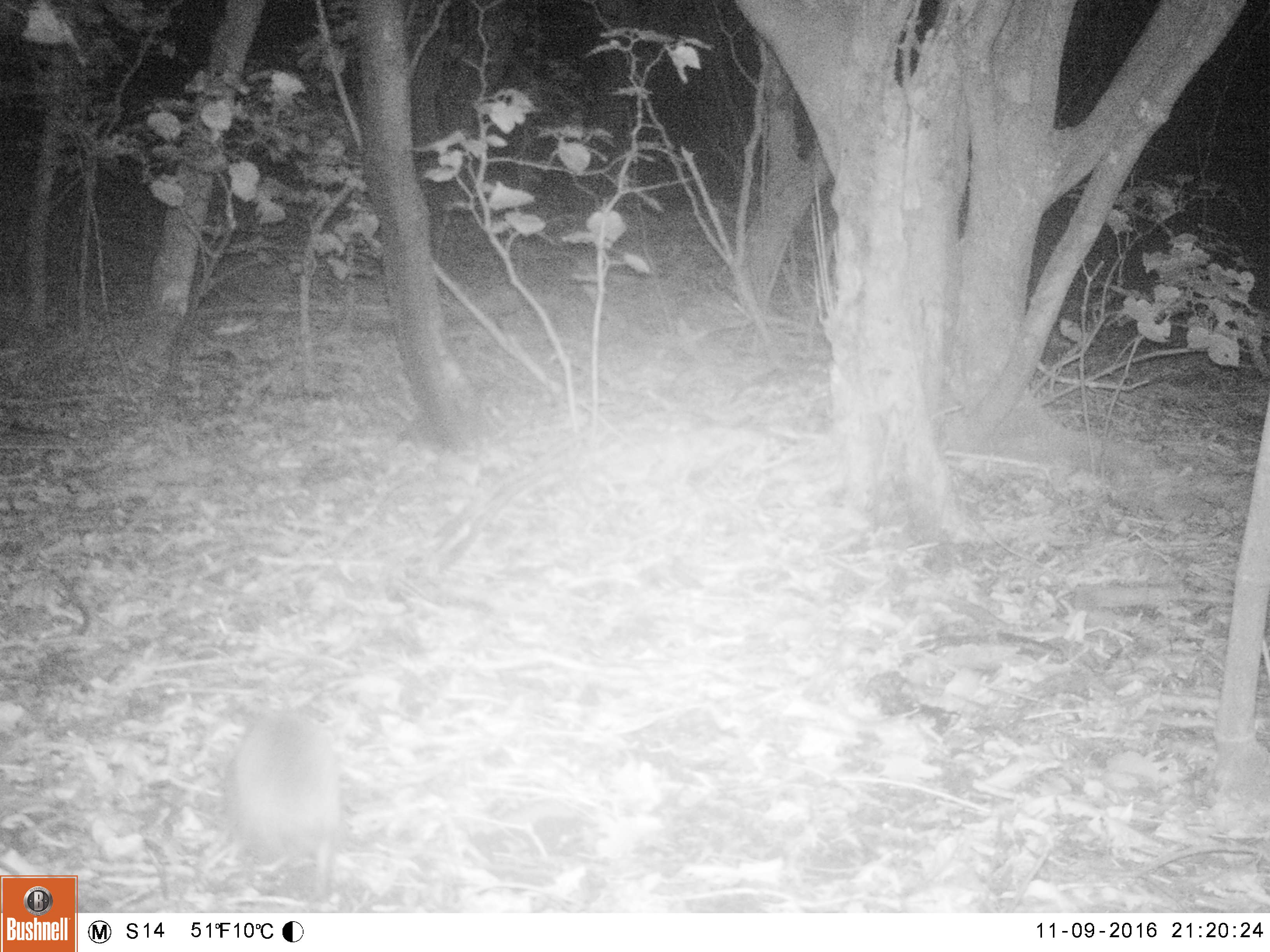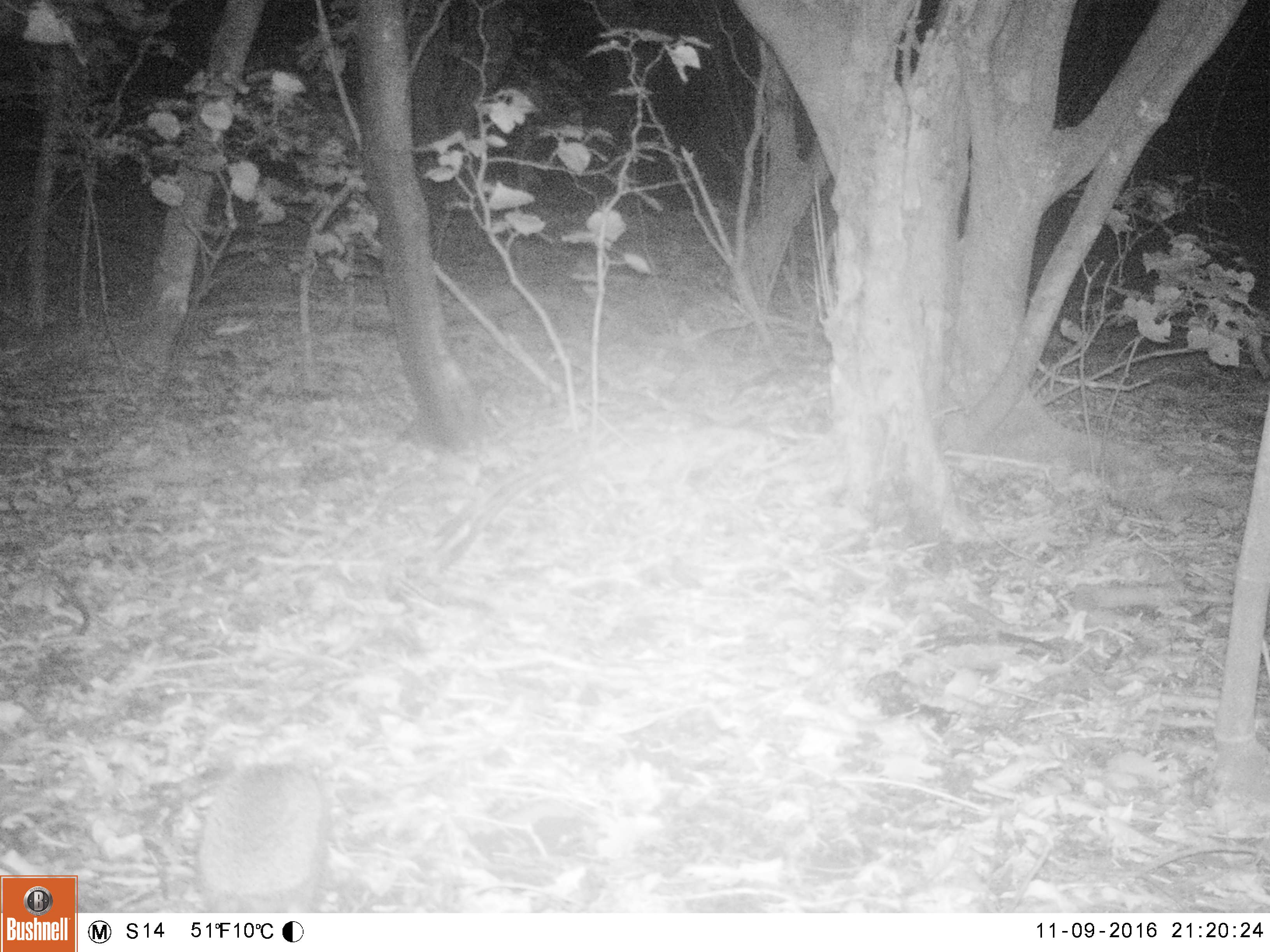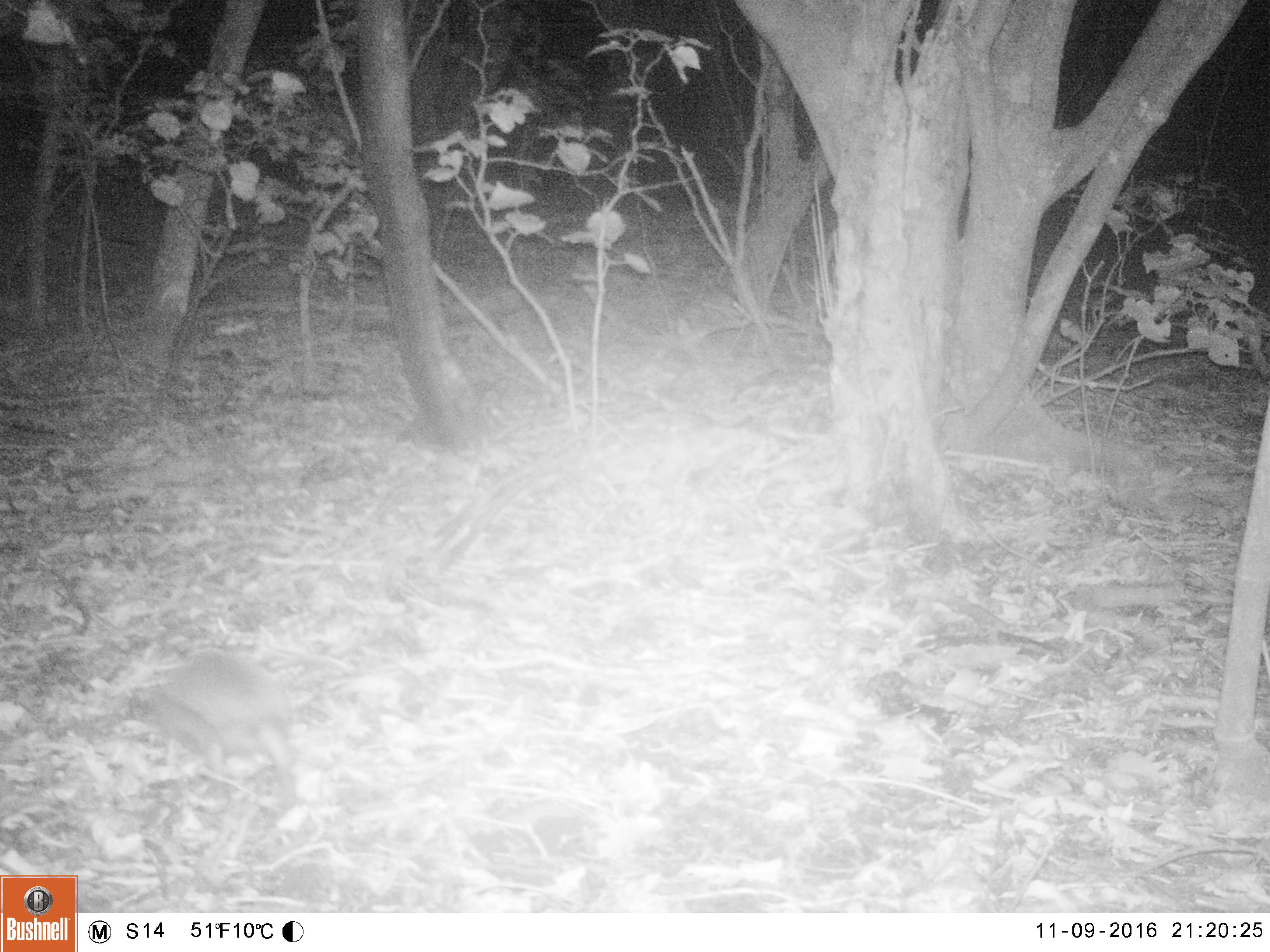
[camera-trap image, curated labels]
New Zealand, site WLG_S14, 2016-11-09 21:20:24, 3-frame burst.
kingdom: Animalia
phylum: Chordata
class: Mammalia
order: Eulipotyphla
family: Erinaceidae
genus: Erinaceus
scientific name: Erinaceus europaeus europaeus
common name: european hedgehog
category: hedgehog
Hedgehog (european hedgehog) (Erinaceus europaeus europaeus).